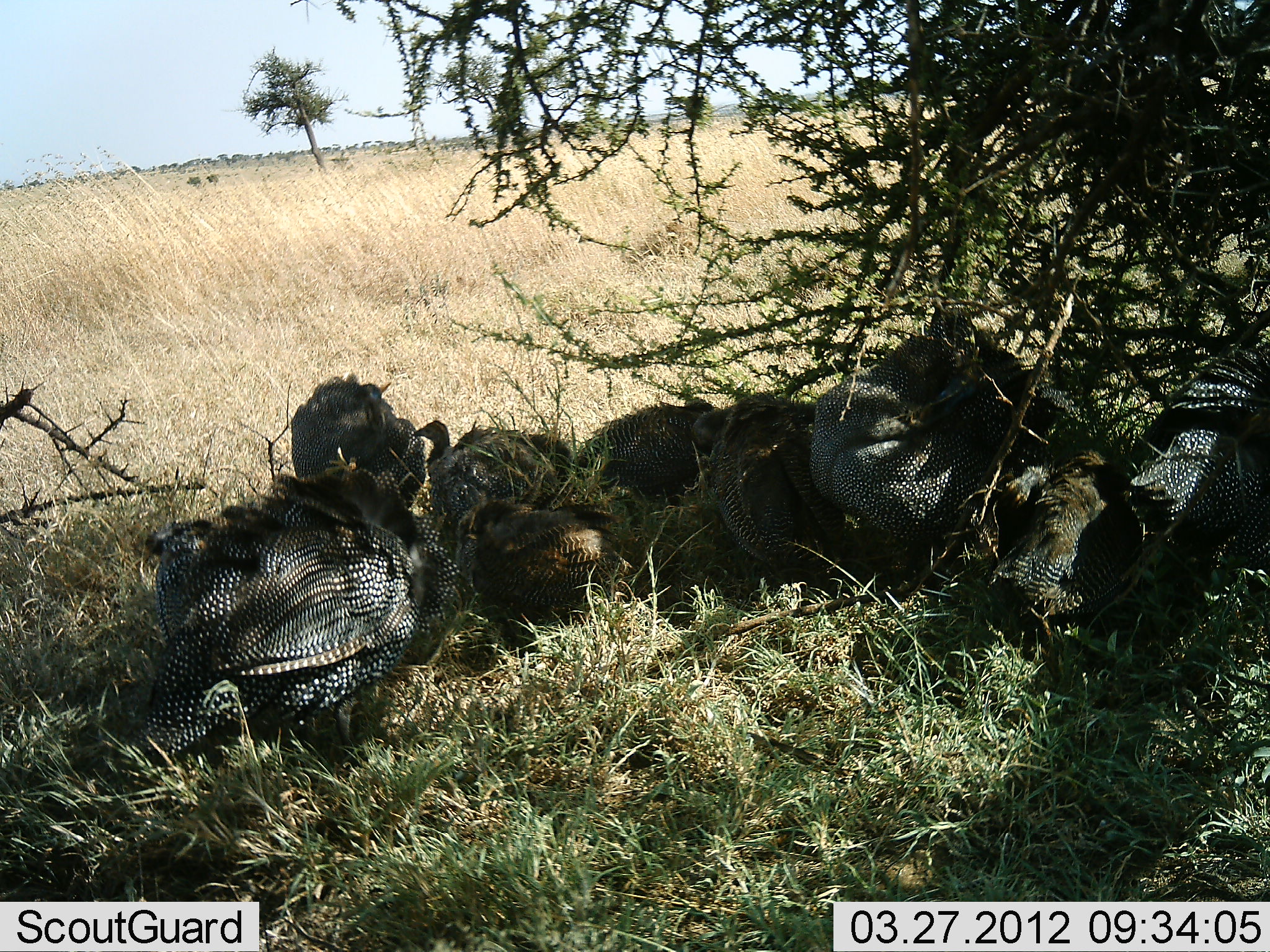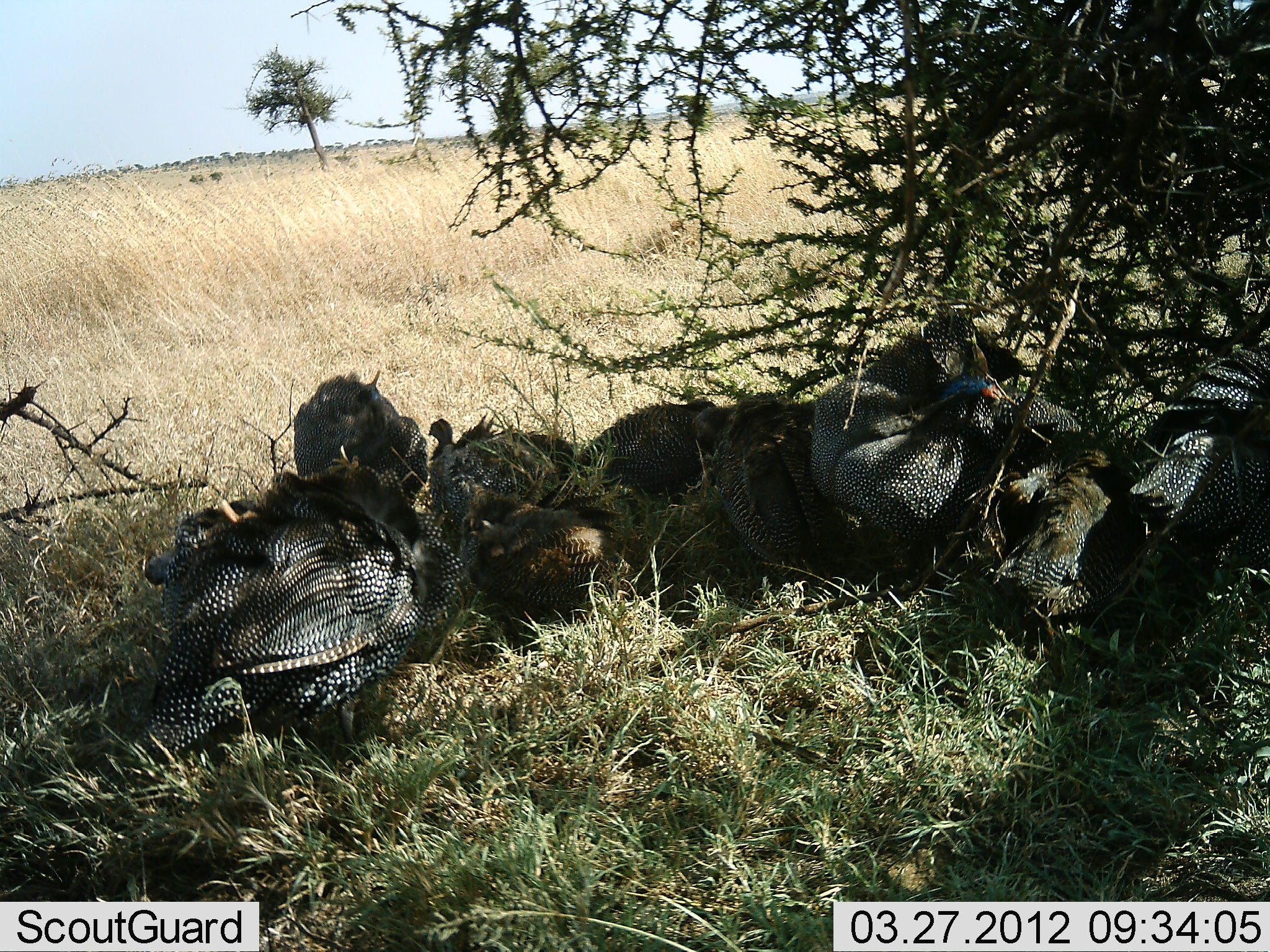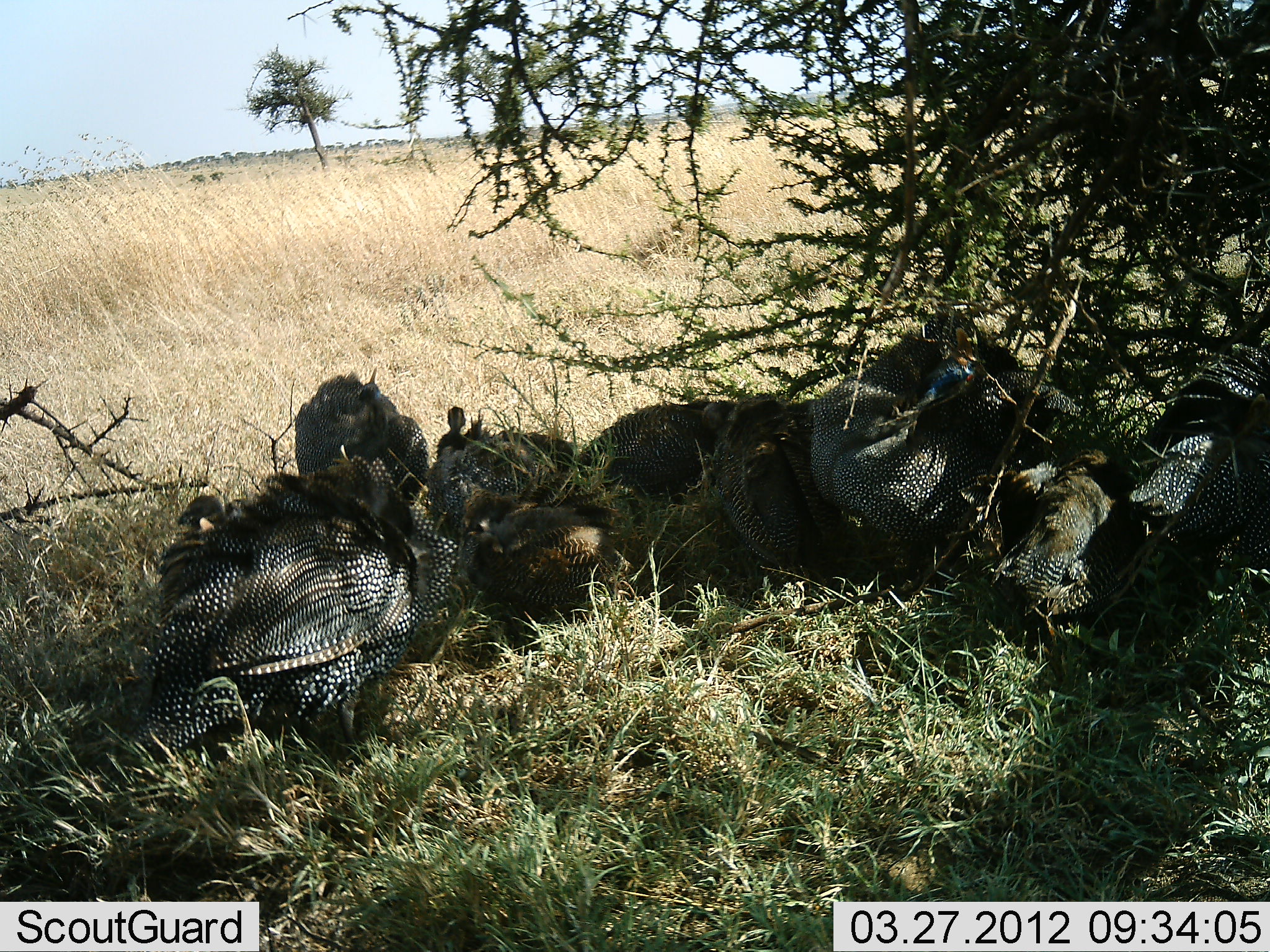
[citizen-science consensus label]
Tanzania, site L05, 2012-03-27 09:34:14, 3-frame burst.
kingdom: Animalia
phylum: Chordata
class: Aves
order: Galliformes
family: Numididae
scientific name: Numididae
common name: guinea fowl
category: guineafowl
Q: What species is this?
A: Guineafowl (guinea fowl) (Numididae).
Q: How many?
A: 11-50.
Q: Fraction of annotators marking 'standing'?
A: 16%.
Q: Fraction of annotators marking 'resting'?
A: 84%.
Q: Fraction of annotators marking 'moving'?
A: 0%.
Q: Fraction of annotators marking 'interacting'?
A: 11%.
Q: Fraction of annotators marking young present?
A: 11%.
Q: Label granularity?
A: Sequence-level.